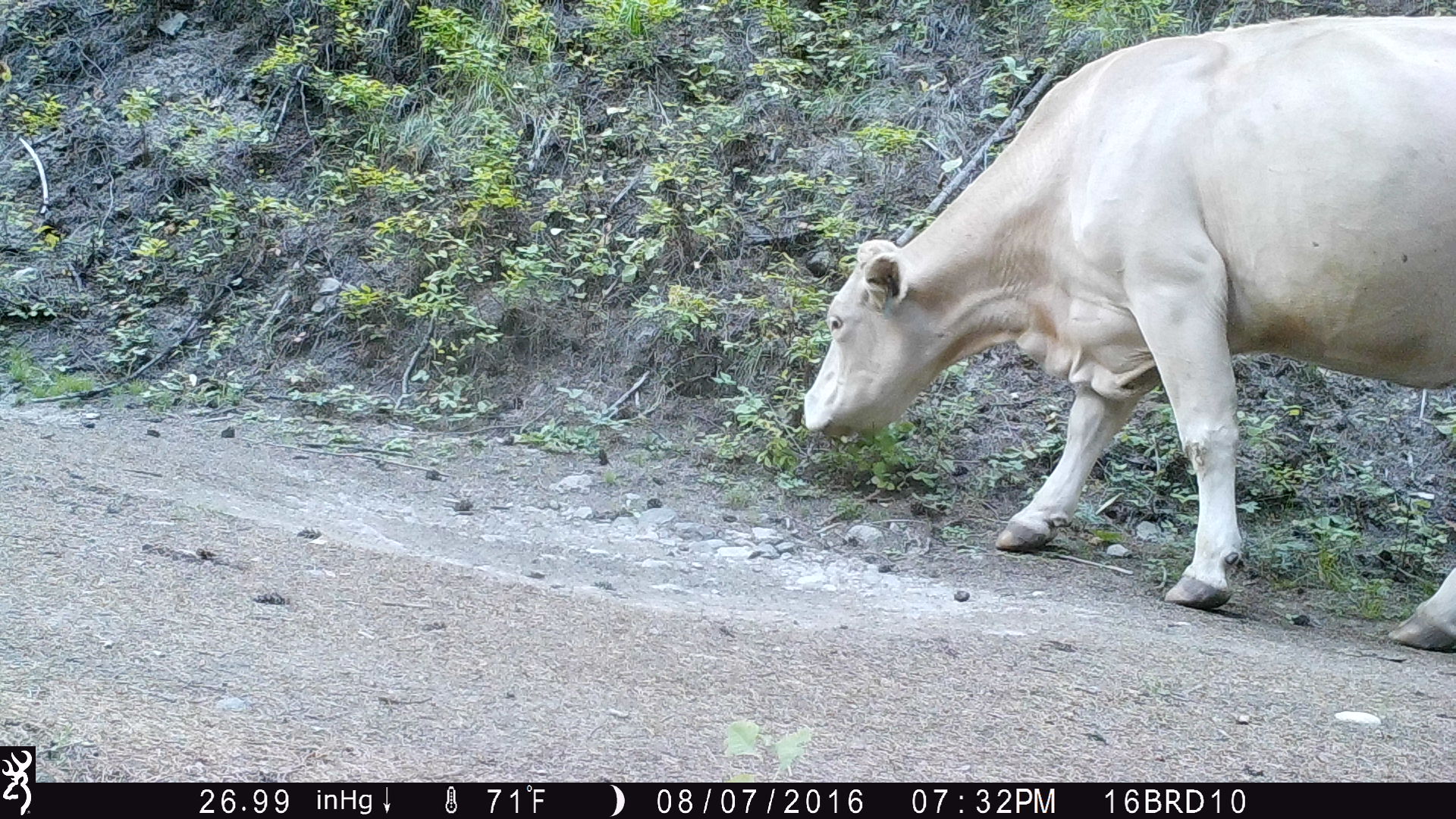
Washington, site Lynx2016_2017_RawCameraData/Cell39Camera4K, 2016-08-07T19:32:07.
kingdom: Animalia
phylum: Chordata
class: Mammalia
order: Artiodactyla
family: Bovidae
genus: Bos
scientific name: Bos taurus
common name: domestic cattle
Domestic cattle (Bos taurus). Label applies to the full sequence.